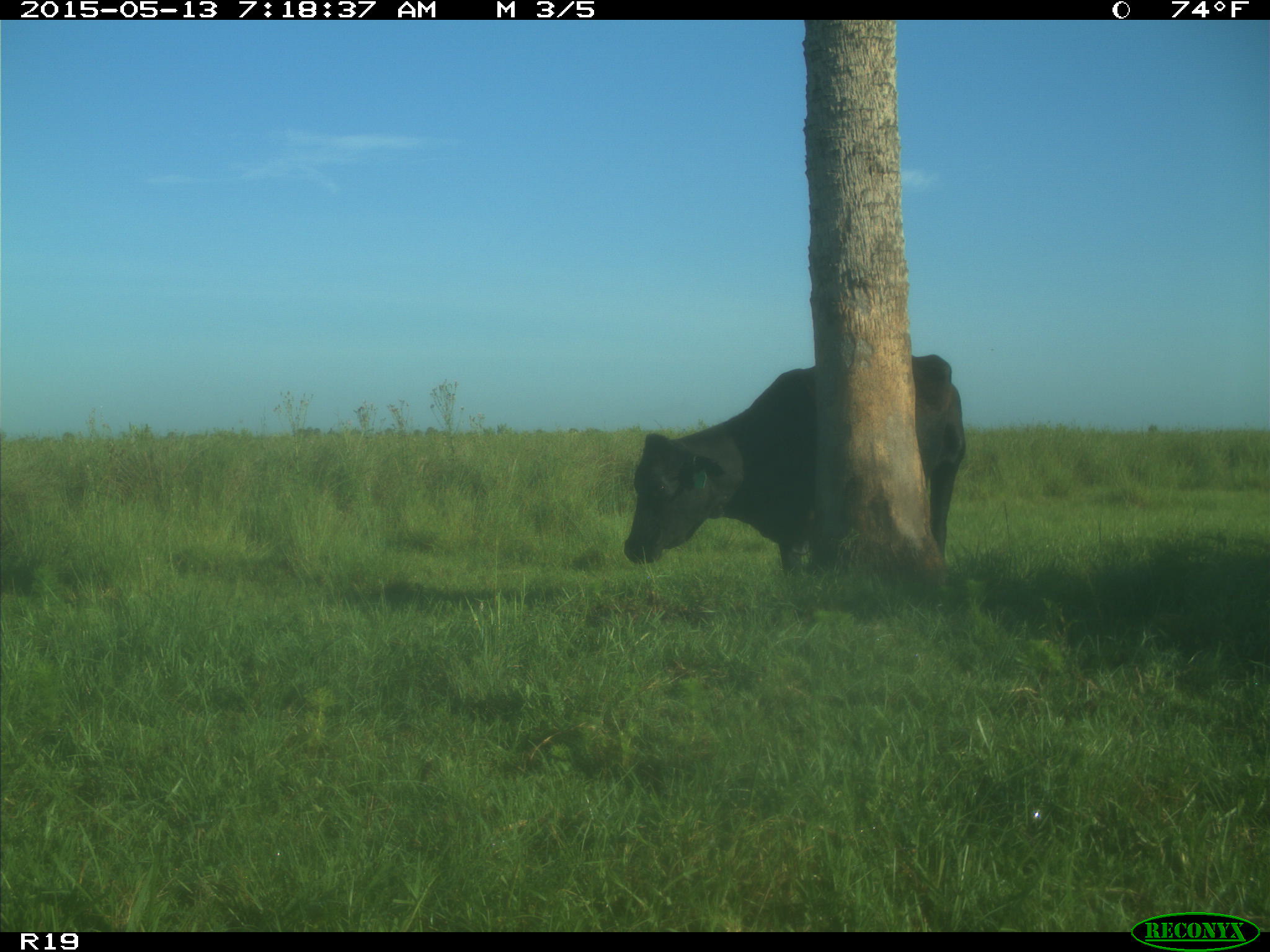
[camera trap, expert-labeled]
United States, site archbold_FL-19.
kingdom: Animalia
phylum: Chordata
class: Mammalia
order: Artiodactyla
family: Bovidae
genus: Bos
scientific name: Bos taurus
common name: domestic cow